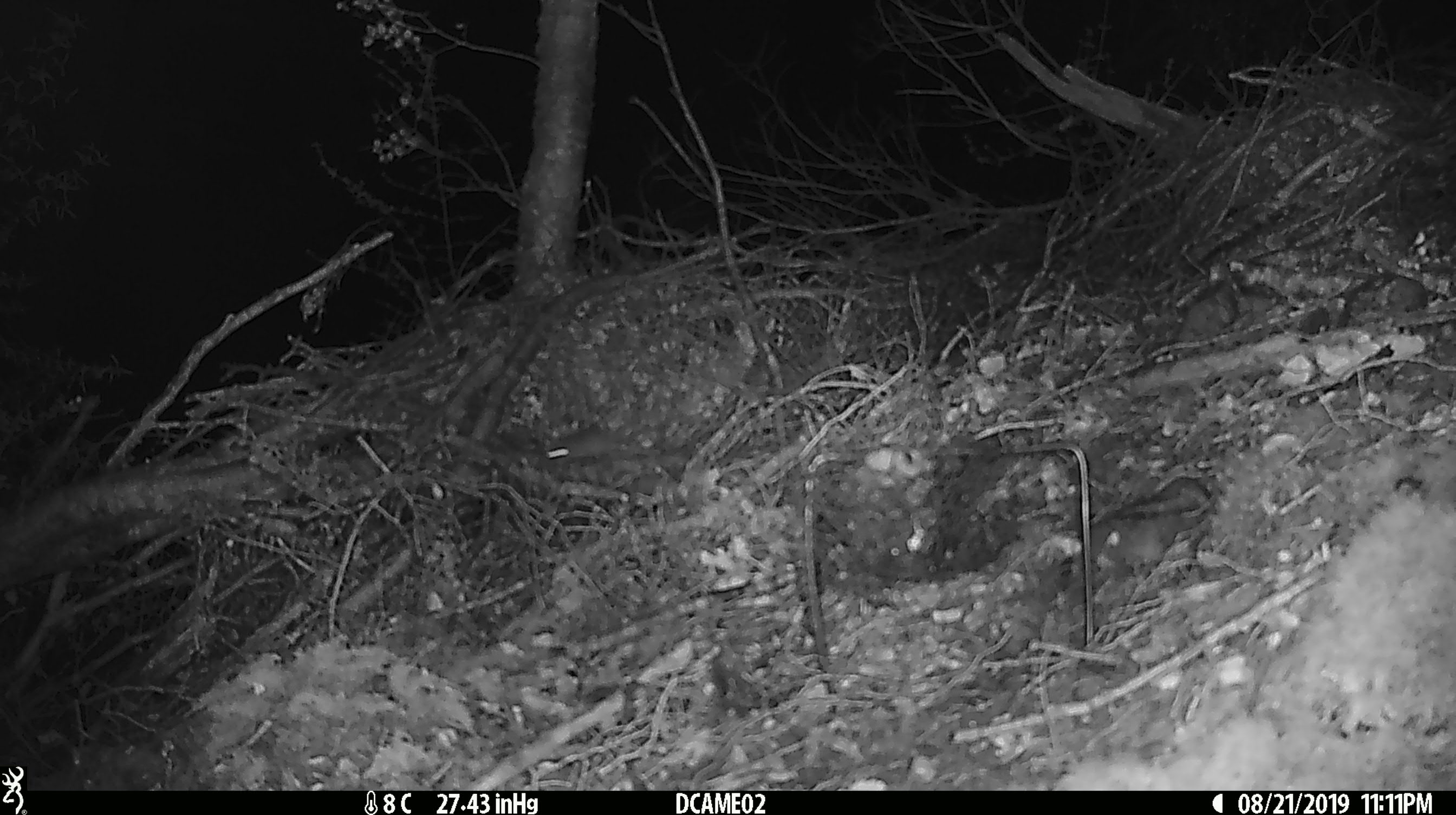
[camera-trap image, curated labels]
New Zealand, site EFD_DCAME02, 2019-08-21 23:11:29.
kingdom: Animalia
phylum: Chordata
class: Mammalia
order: Rodentia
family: Muridae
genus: Mus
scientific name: Mus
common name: mouse